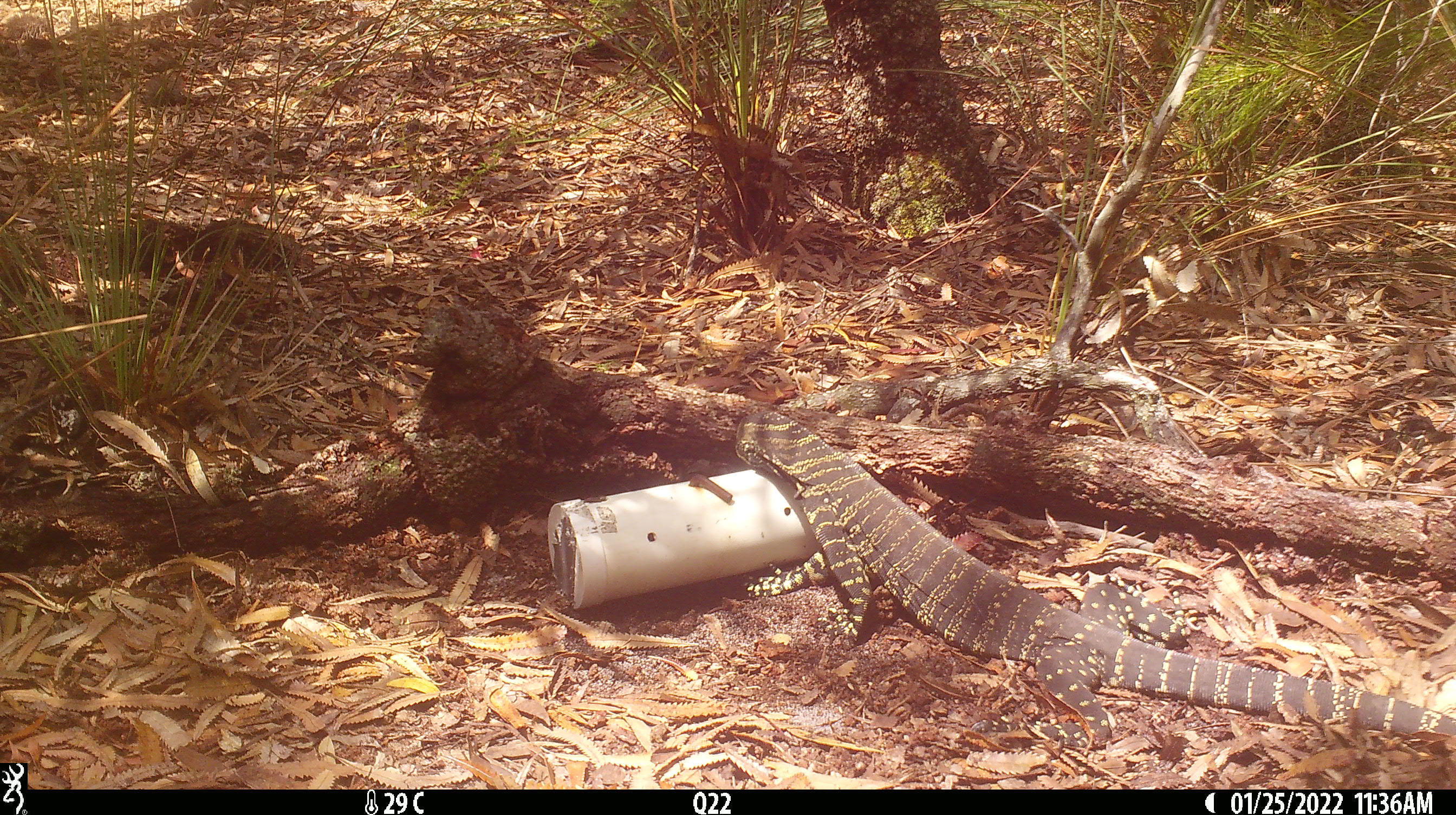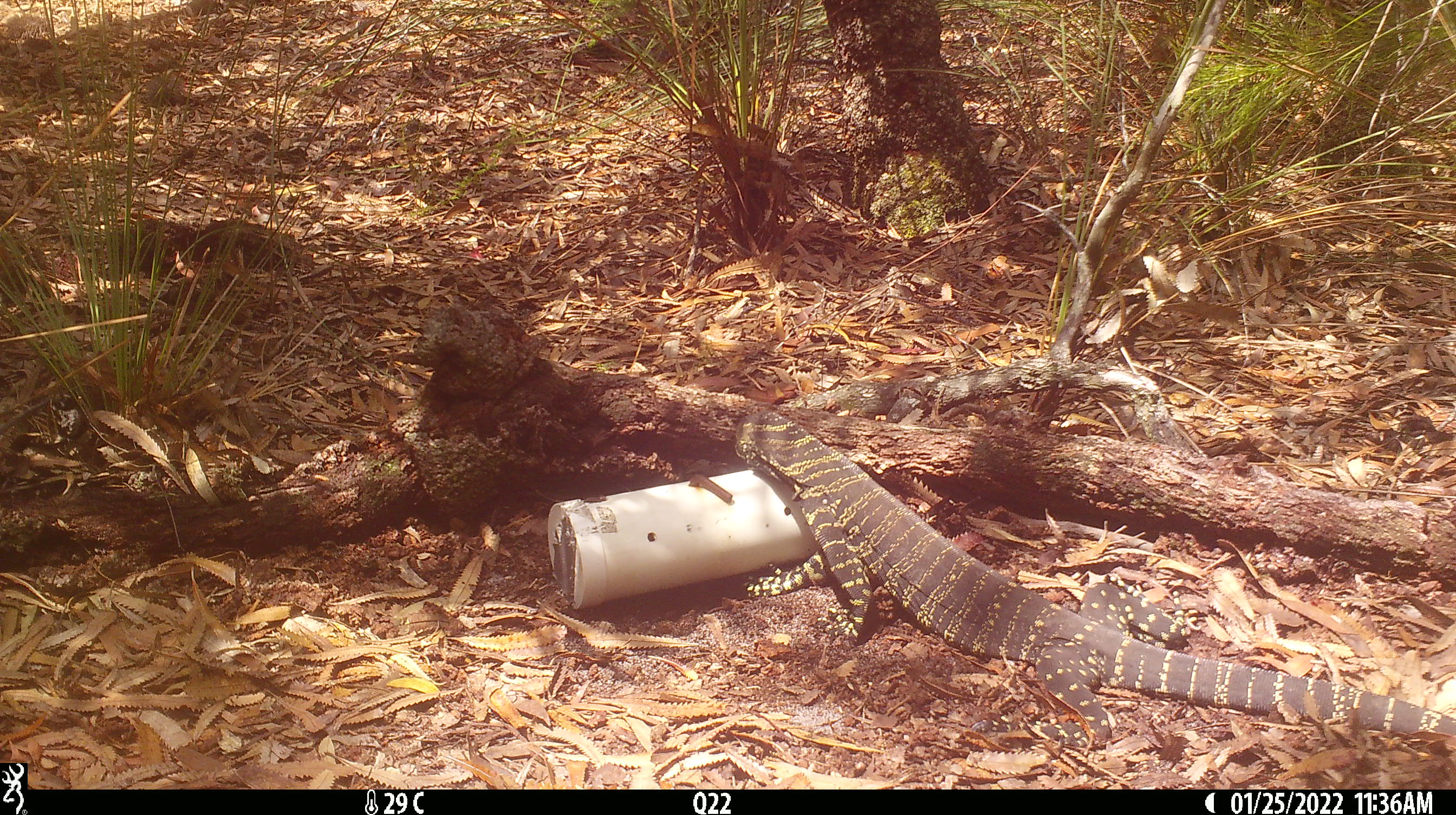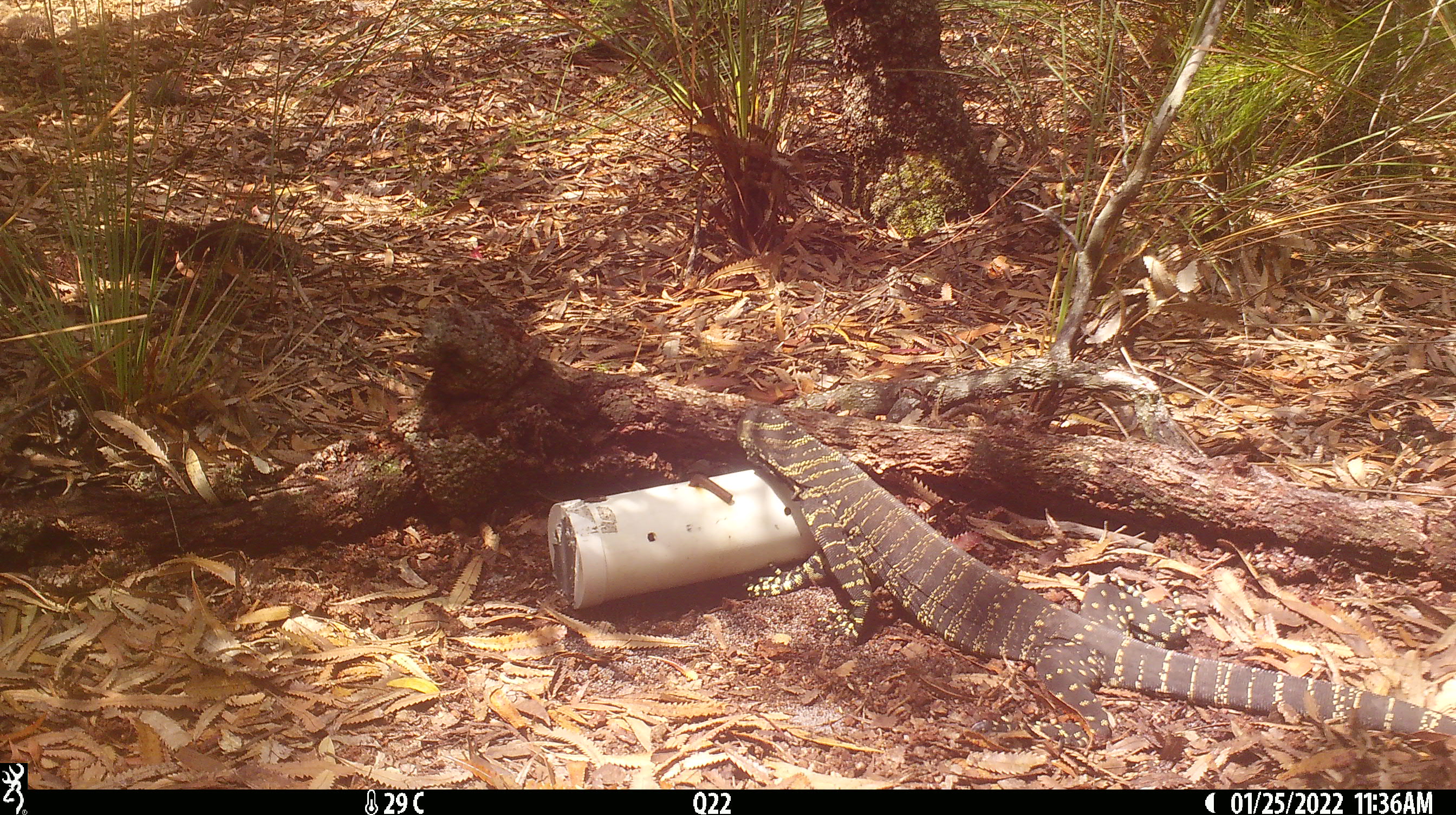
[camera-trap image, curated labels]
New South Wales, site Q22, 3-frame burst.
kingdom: Animalia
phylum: Chordata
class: Reptilia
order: Squamata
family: Varanidae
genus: Varanus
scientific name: Varanus varius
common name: lace monitor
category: goanna